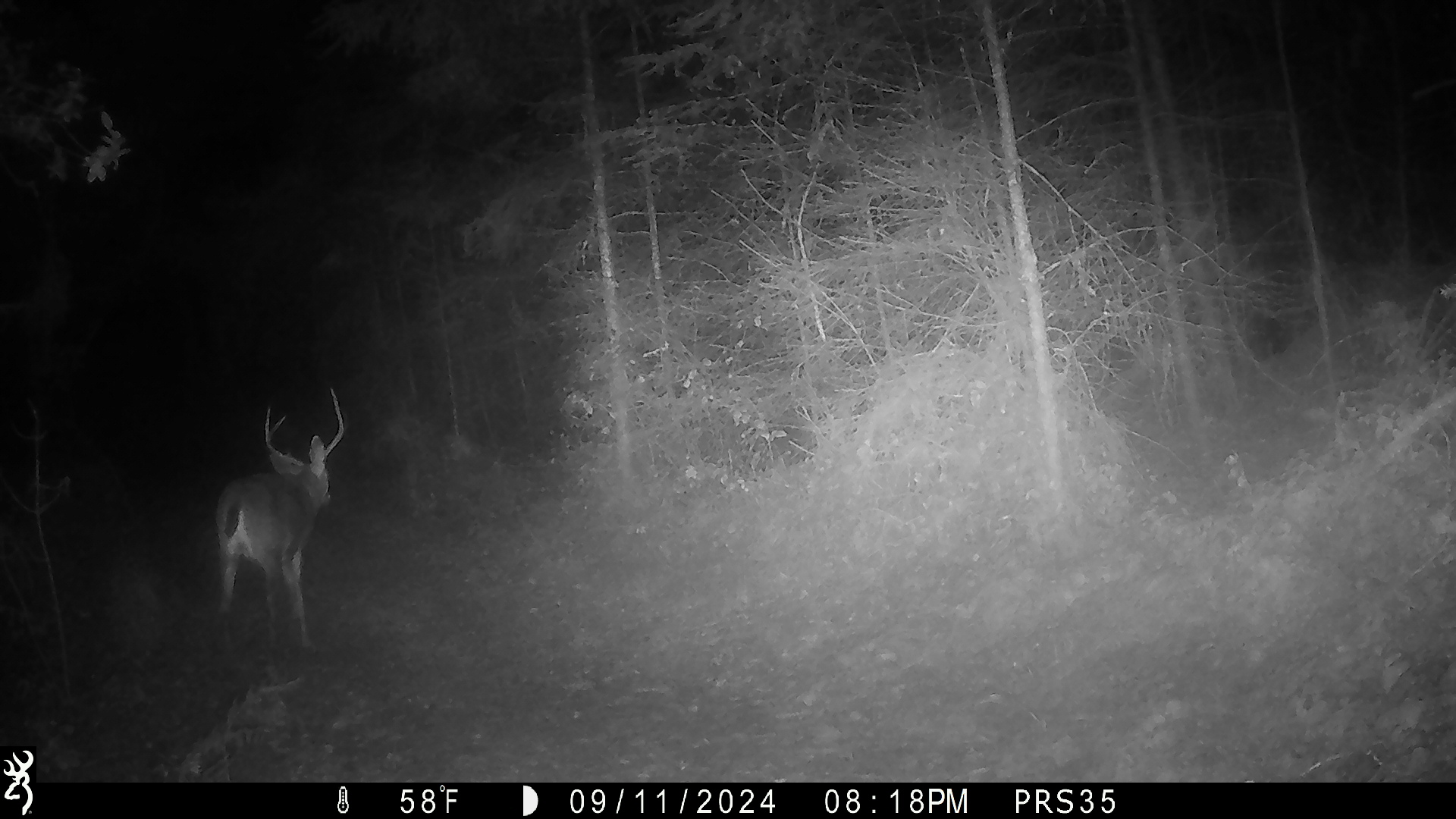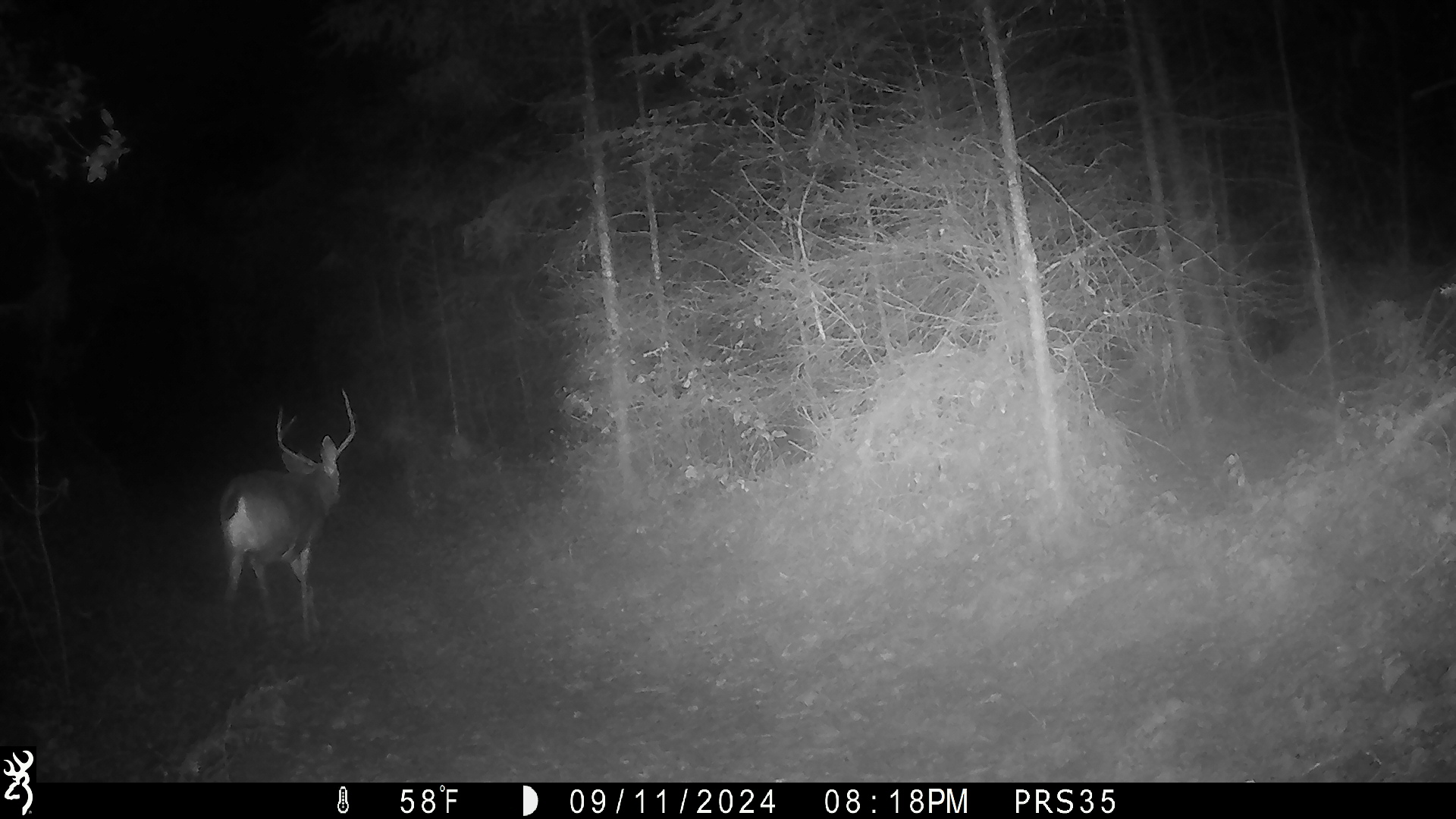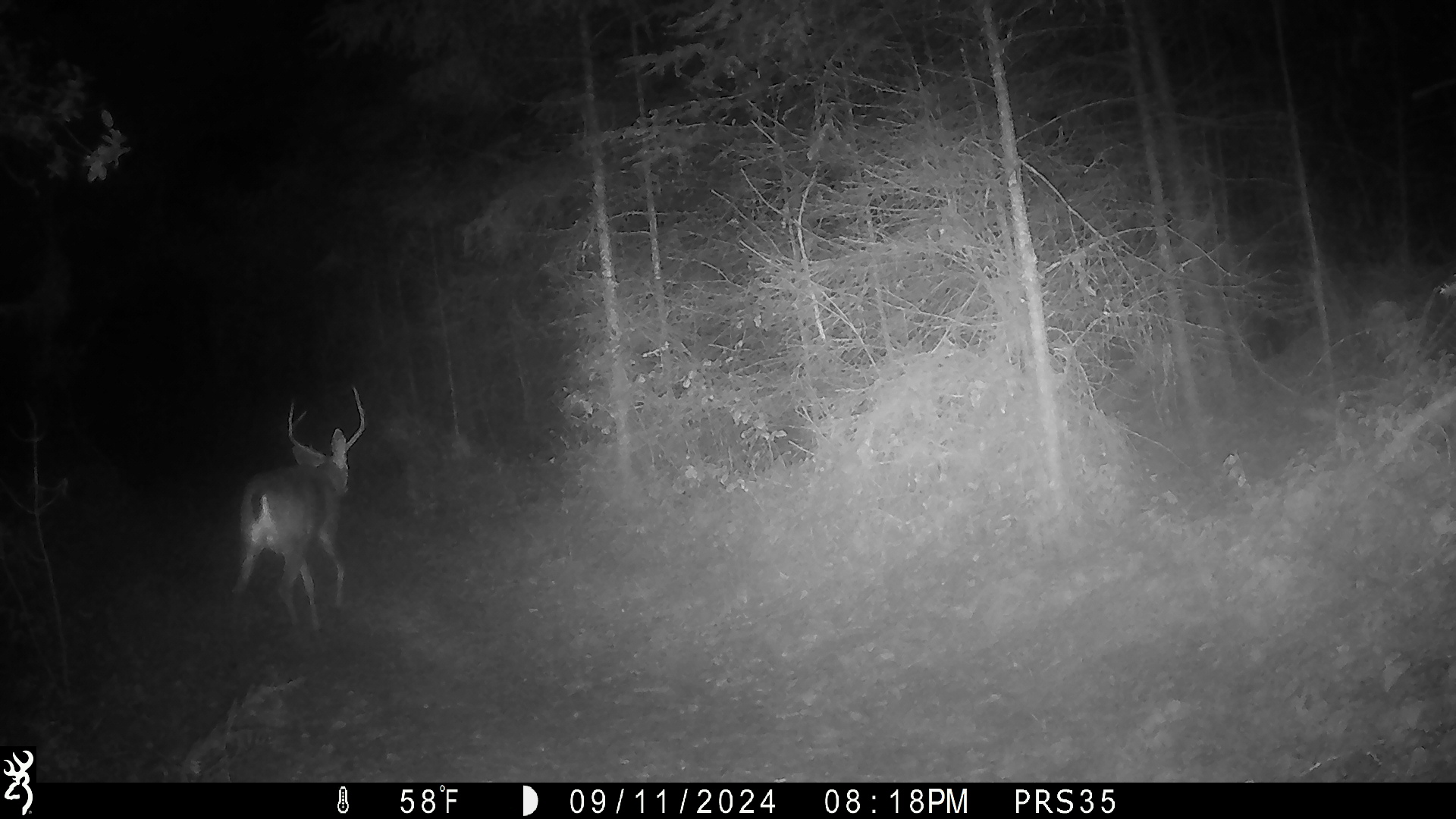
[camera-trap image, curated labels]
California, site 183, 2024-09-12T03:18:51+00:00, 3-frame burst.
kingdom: Animalia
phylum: Chordata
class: Mammalia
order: Artiodactyla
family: Cervidae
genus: Odocoileus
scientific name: Odocoileus hemionus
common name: mule deer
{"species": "mule deer (Odocoileus hemionus)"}